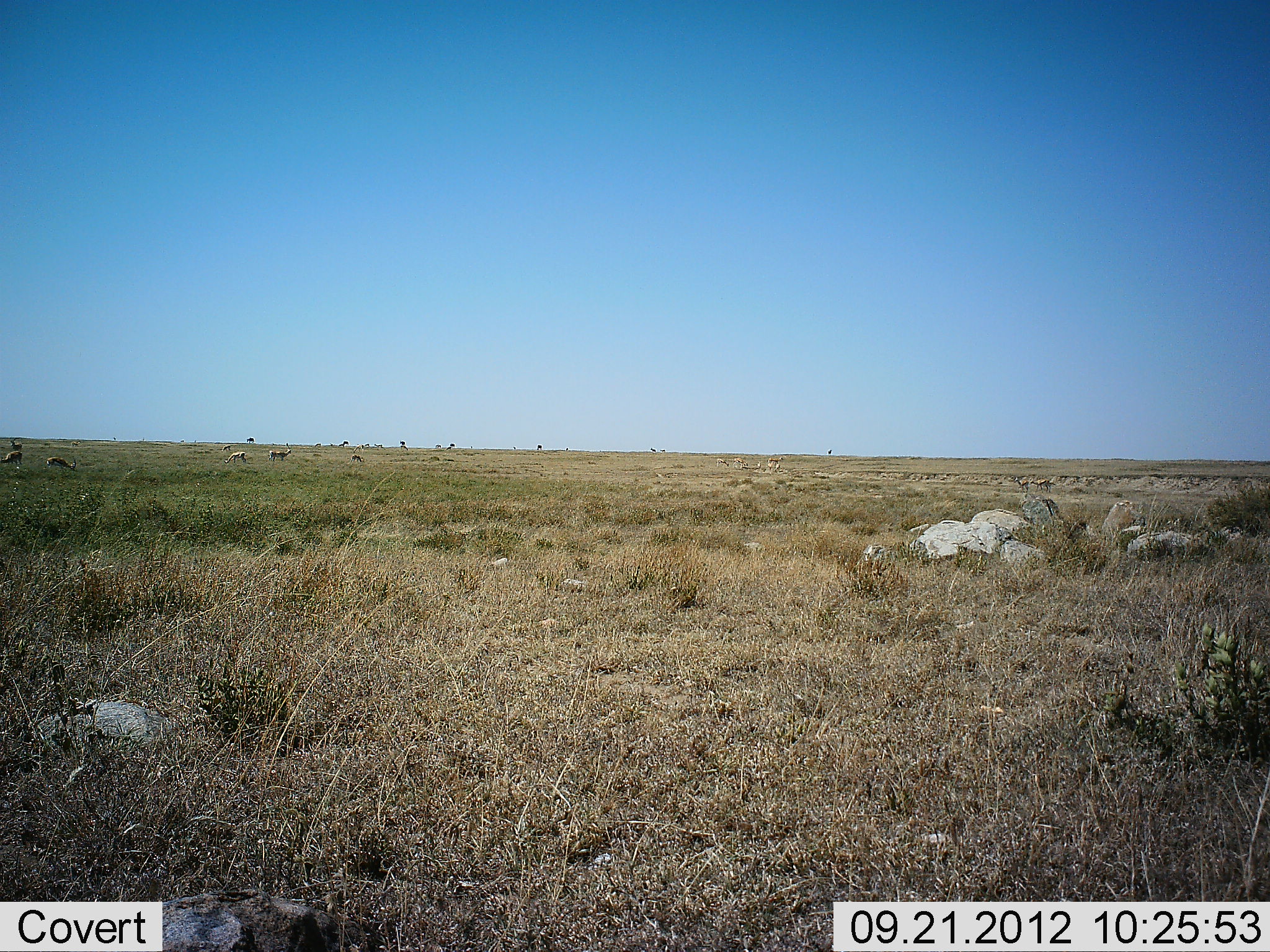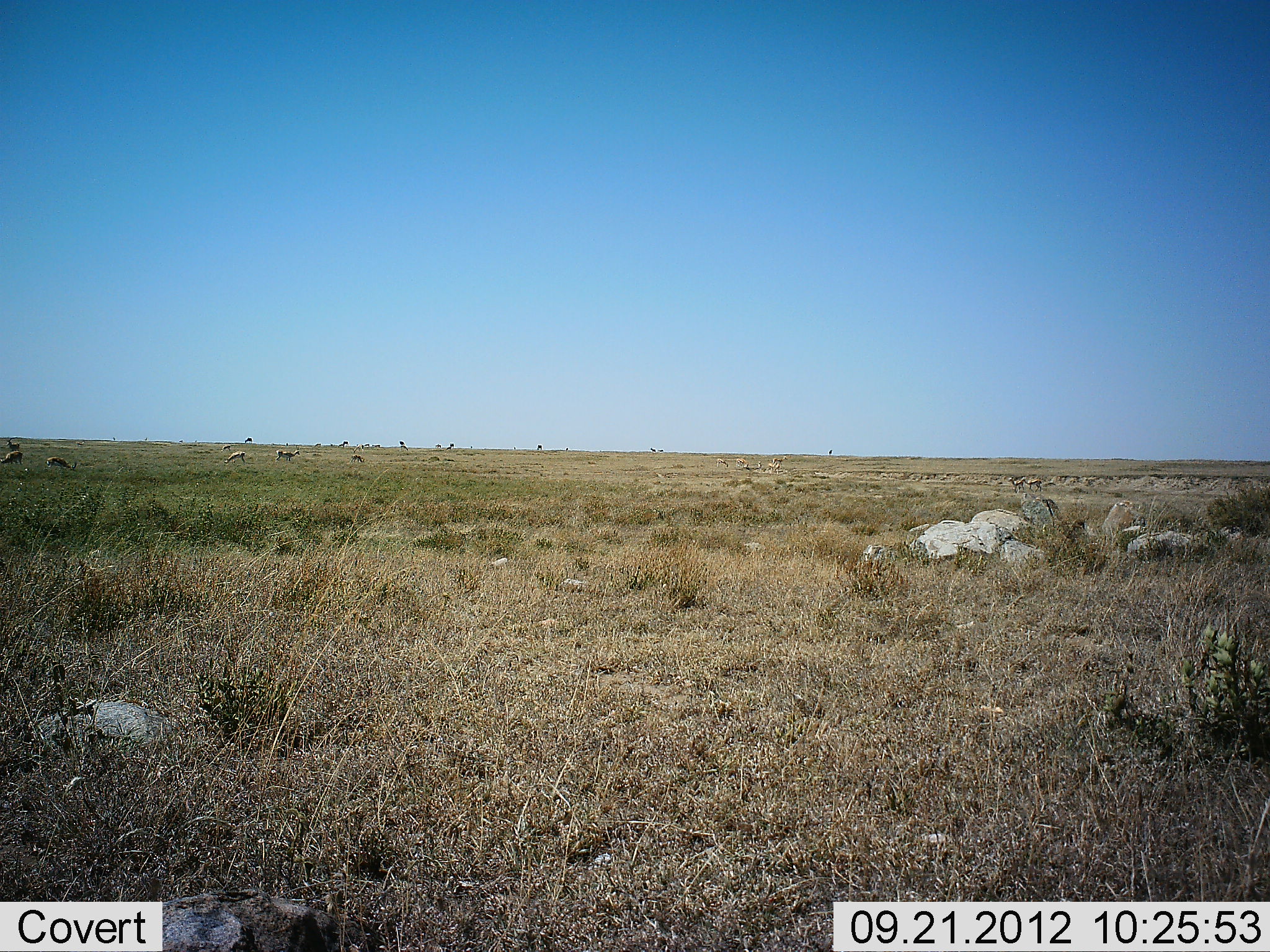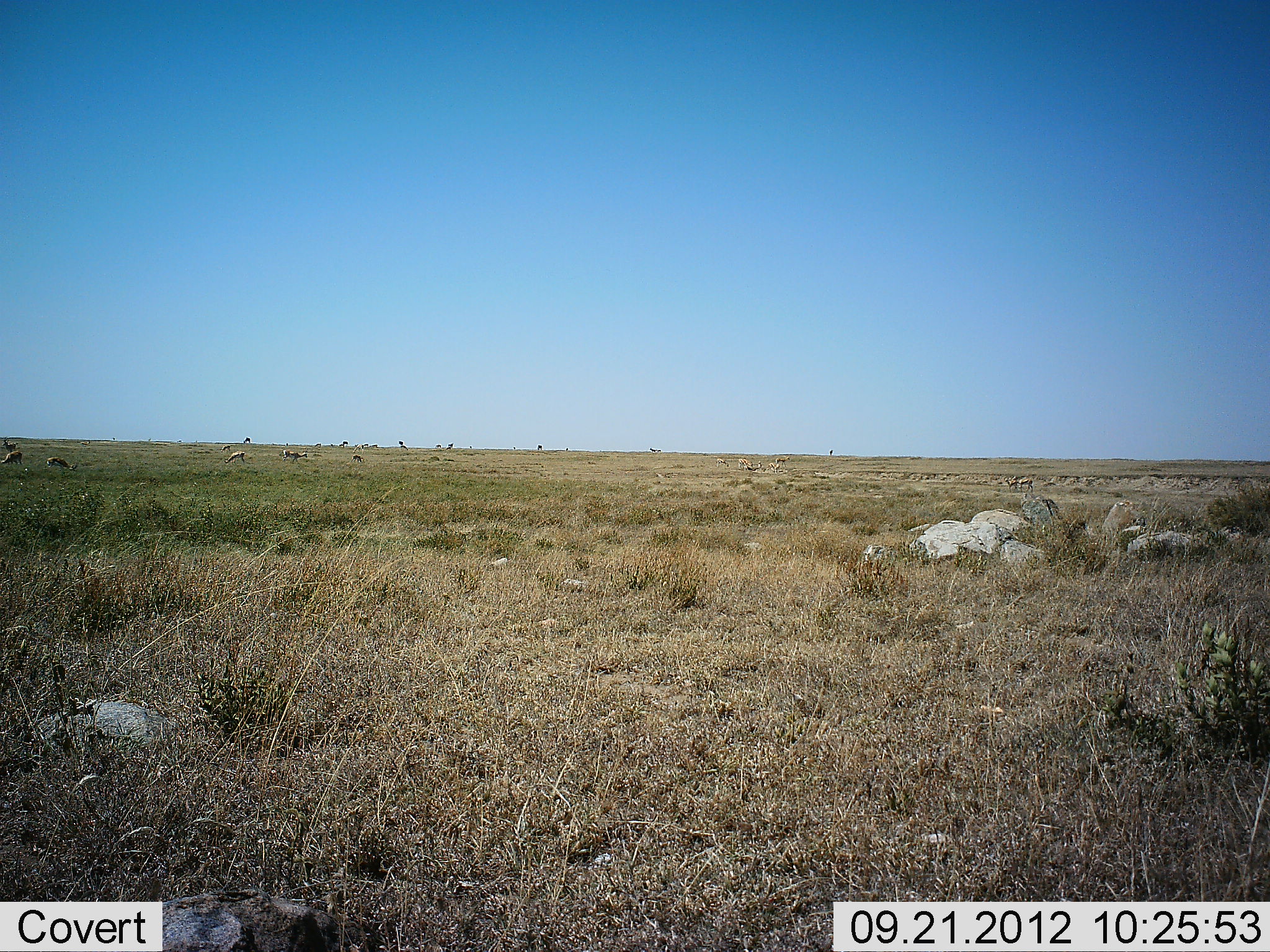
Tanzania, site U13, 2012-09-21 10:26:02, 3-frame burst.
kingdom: Animalia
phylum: Chordata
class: Mammalia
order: Artiodactyla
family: Bovidae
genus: Eudorcas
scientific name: Eudorcas thomsonii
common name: thomson's gazelle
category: gazellethomsons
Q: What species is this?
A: Gazellethomsons (thomson's gazelle) (Eudorcas thomsonii).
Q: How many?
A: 11-50.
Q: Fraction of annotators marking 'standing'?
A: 40%.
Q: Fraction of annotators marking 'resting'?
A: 0%.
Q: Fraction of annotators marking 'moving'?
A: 50%.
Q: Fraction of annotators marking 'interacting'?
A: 0%.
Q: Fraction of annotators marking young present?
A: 0%.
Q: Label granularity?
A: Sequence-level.